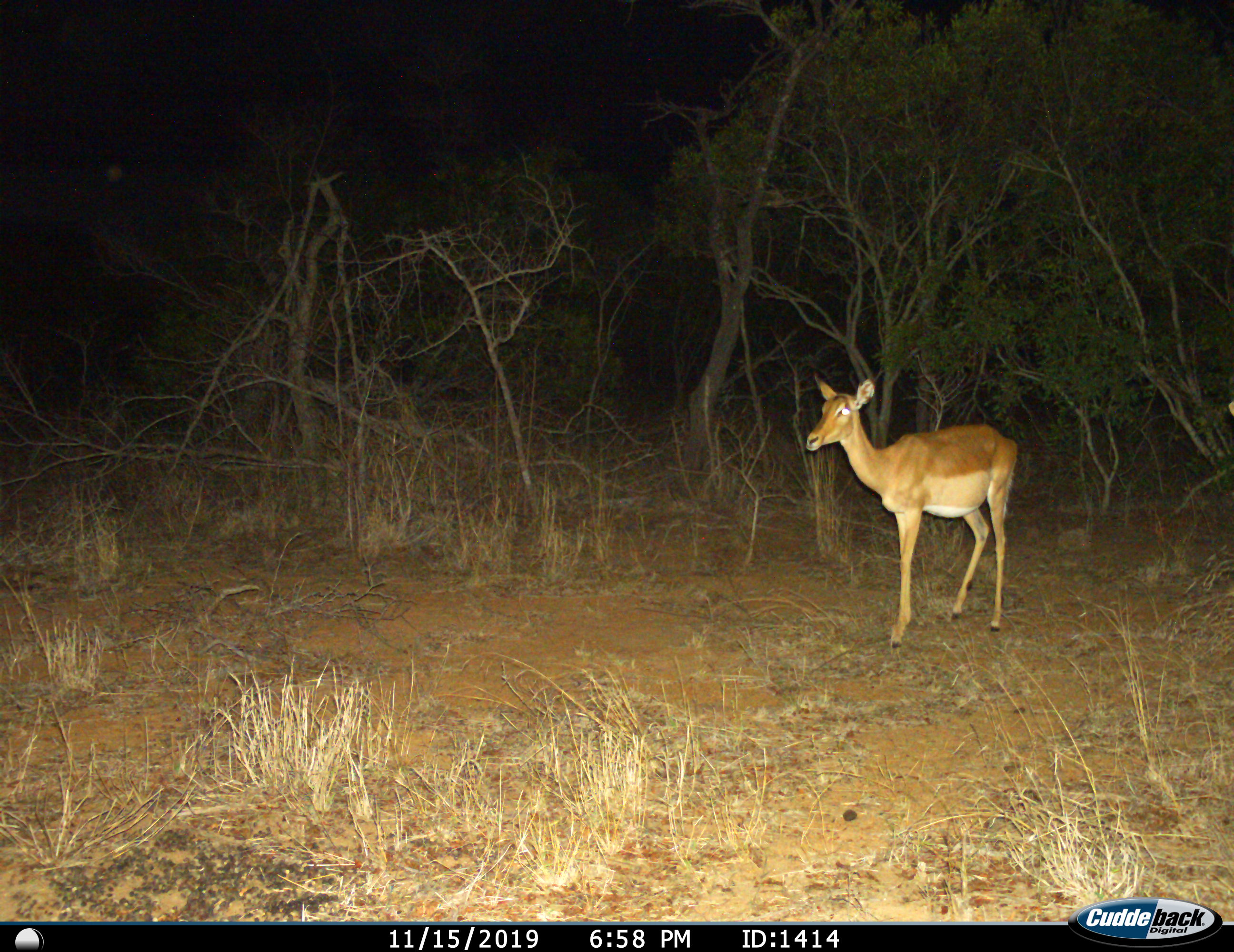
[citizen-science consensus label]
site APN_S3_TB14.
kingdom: Animalia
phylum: Chordata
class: Mammalia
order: Artiodactyla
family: Bovidae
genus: Aepyceros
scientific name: Aepyceros melampus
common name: impala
Impala (Aepyceros melampus), count 1. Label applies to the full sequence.